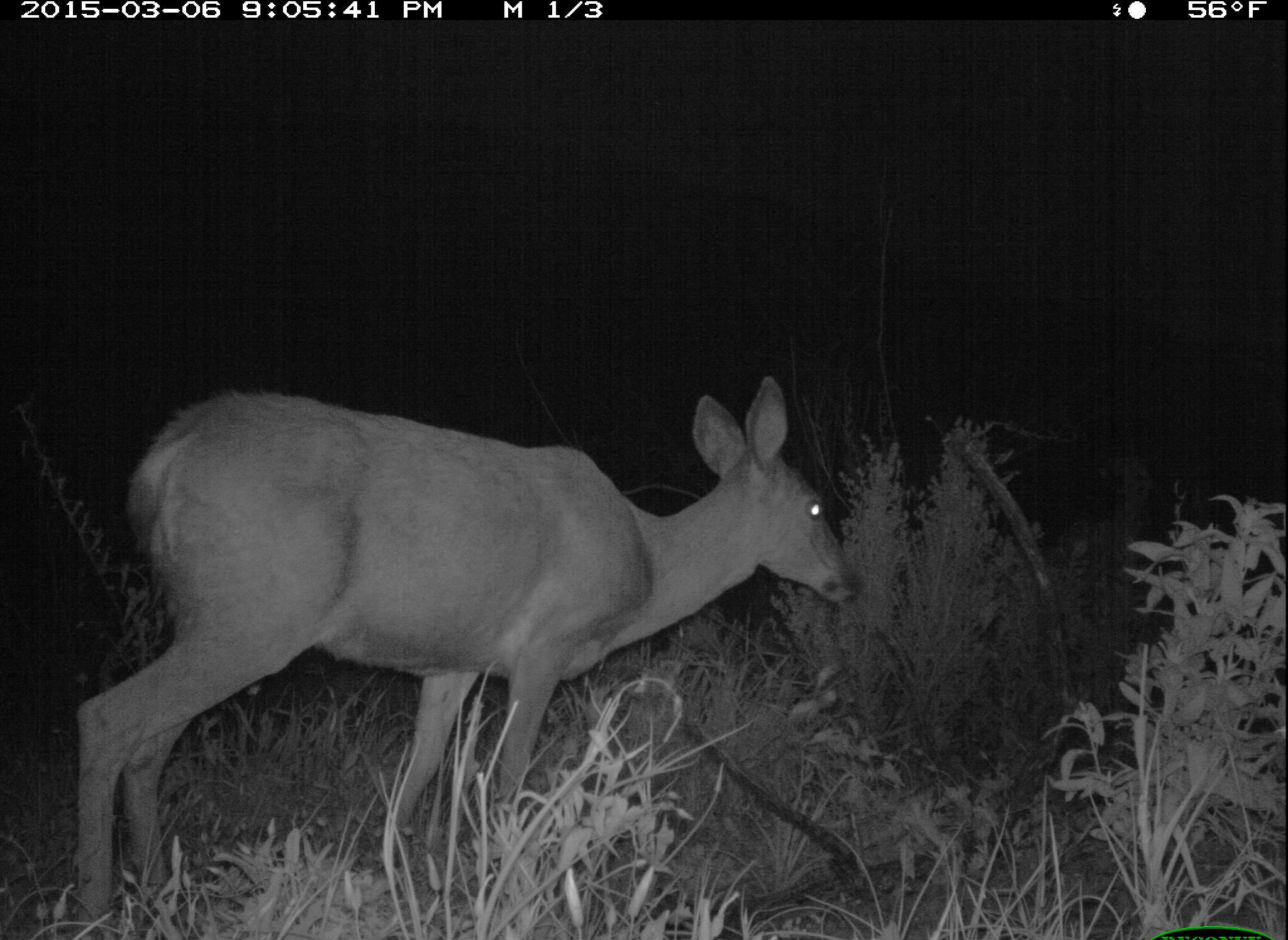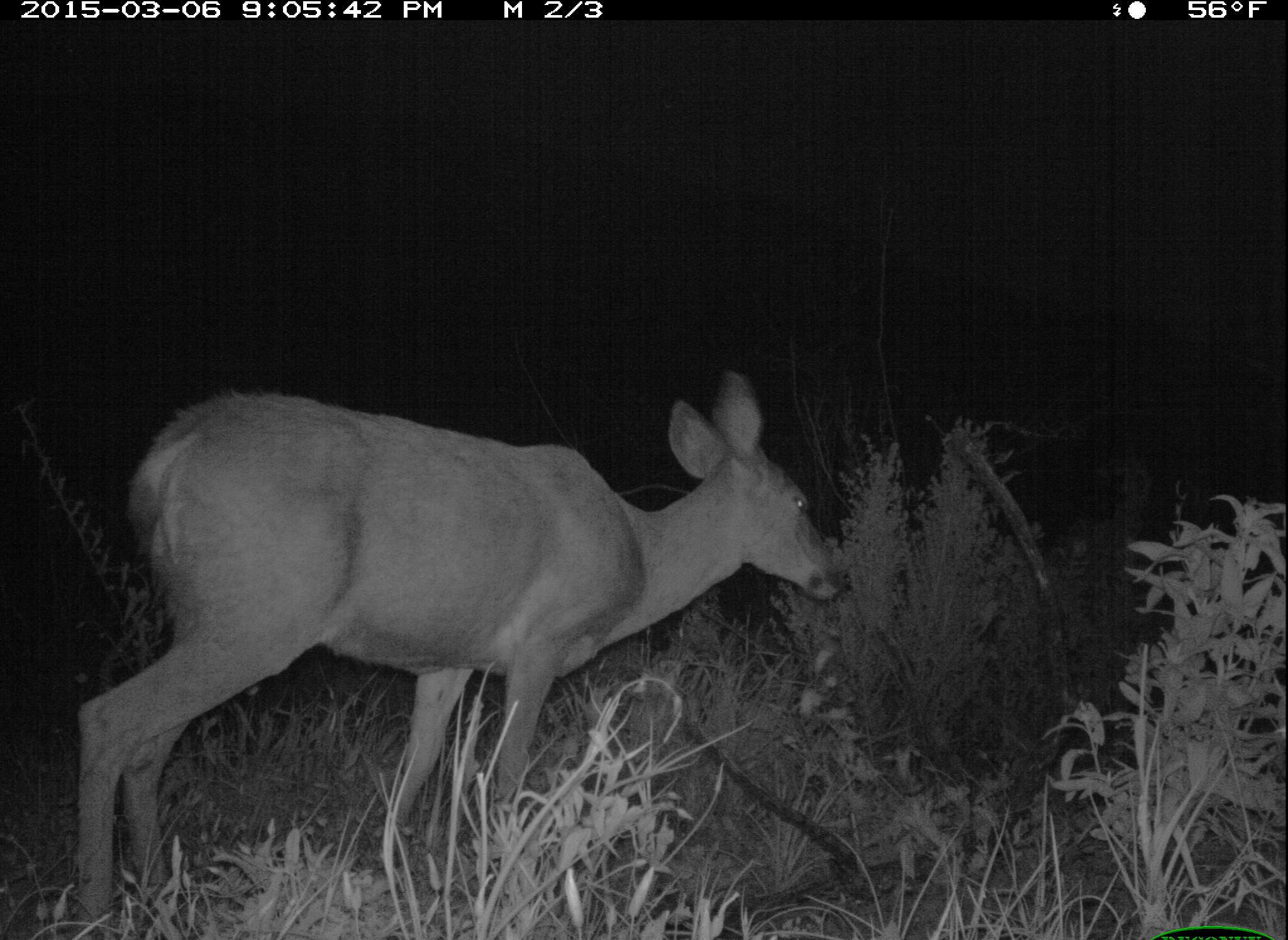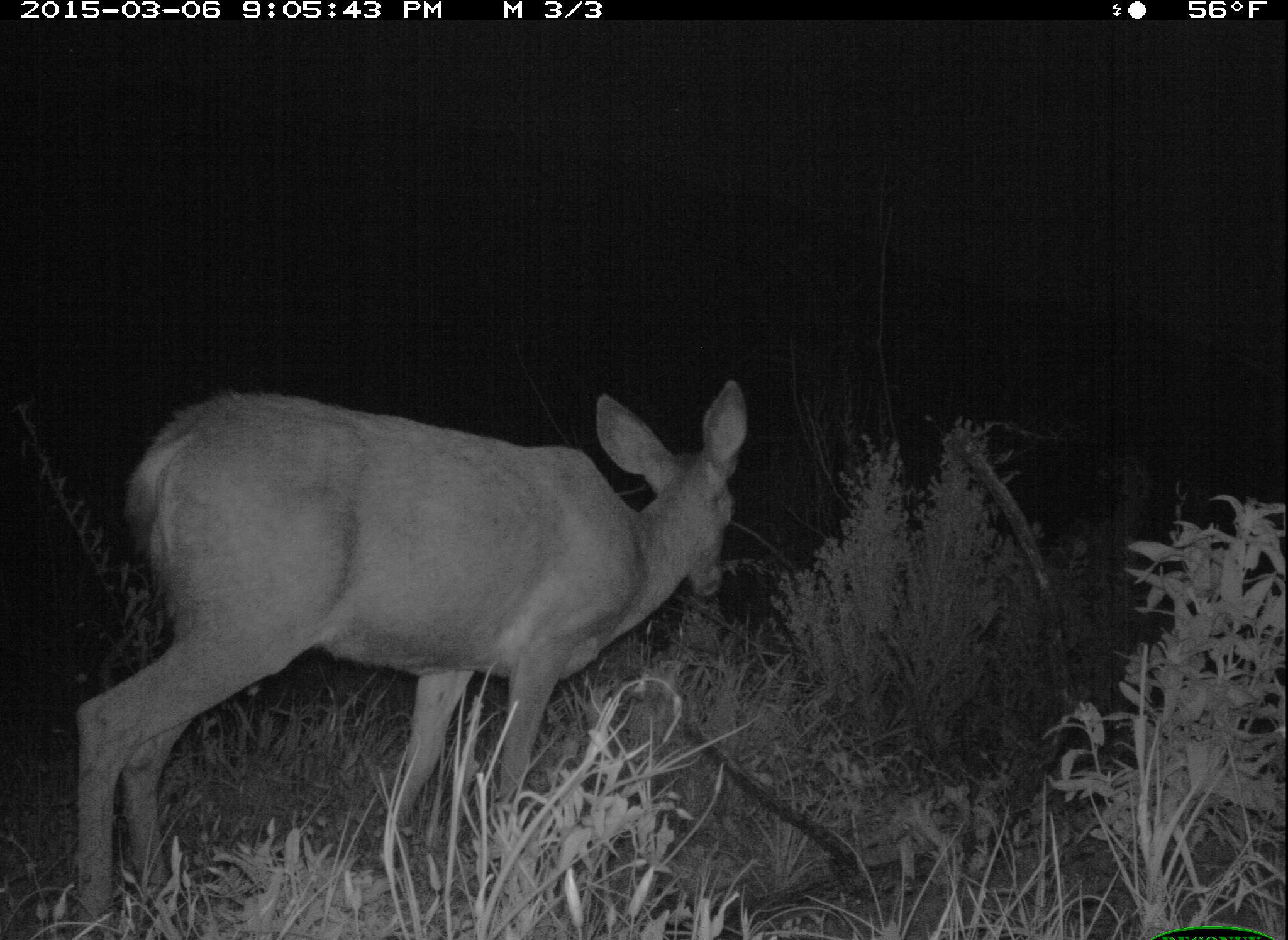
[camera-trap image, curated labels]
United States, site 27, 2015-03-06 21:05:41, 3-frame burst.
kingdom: Animalia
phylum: Chordata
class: Mammalia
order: Artiodactyla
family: Cervidae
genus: Odocoileus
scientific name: Odocoileus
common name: deer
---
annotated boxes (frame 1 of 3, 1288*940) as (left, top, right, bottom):
deer: (73, 378, 862, 937)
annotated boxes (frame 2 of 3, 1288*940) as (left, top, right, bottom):
deer: (71, 368, 848, 937)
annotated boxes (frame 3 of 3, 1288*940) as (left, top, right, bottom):
deer: (73, 376, 750, 935)